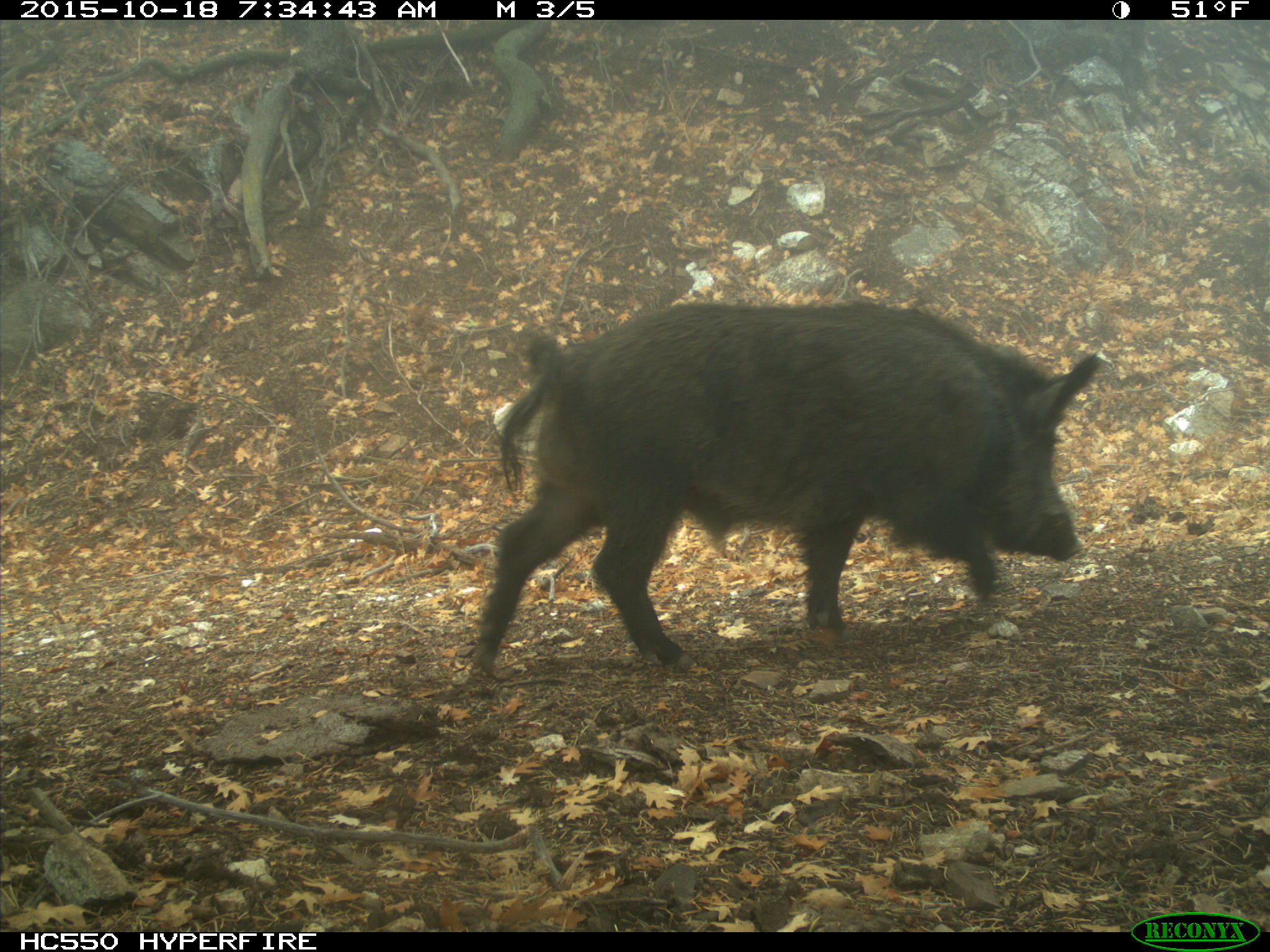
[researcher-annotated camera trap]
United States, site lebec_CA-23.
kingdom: Animalia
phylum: Chordata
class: Mammalia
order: Artiodactyla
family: Suidae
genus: Sus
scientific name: Sus scrofa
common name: wild boar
Sus scrofa (wild boar).